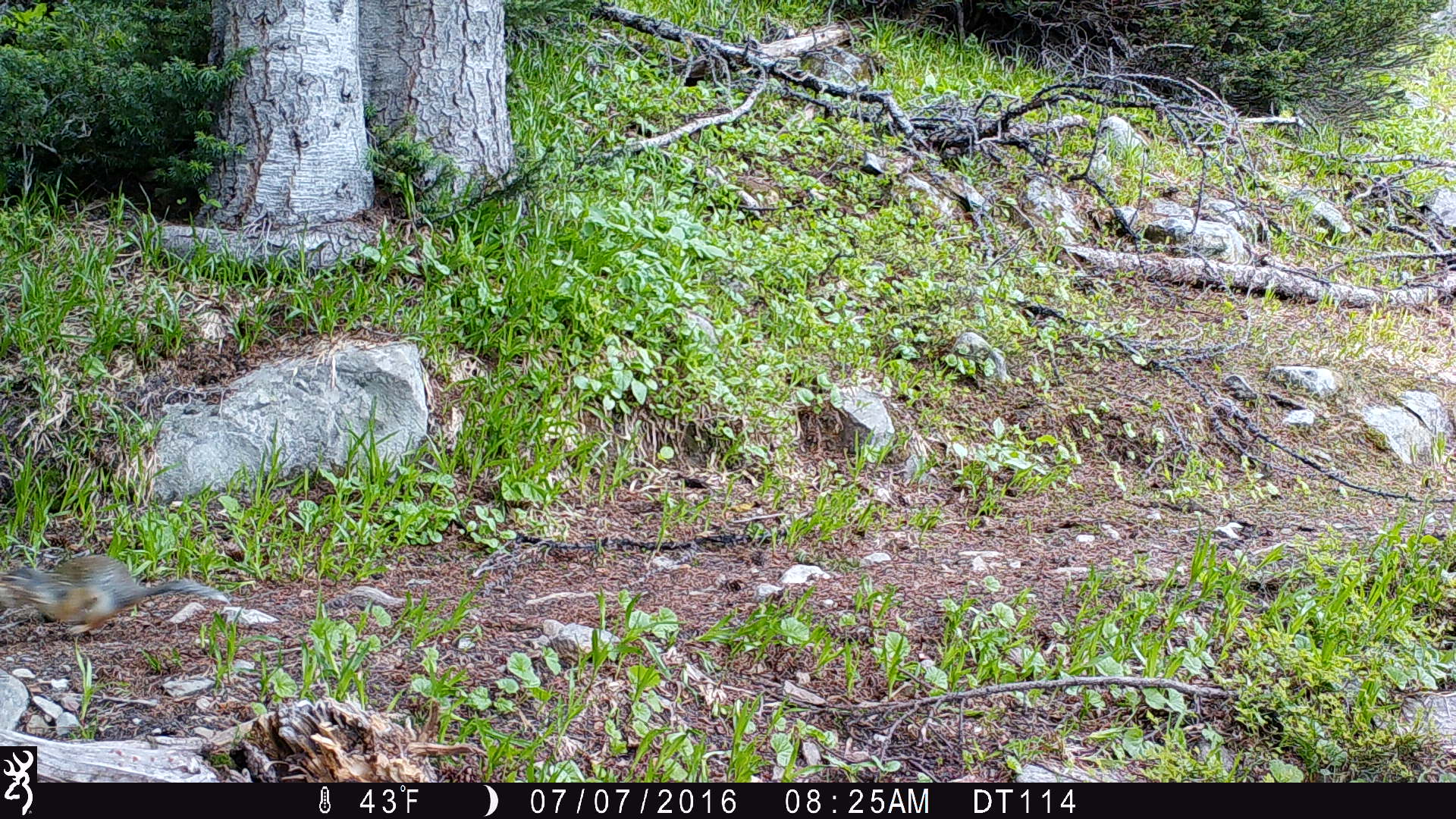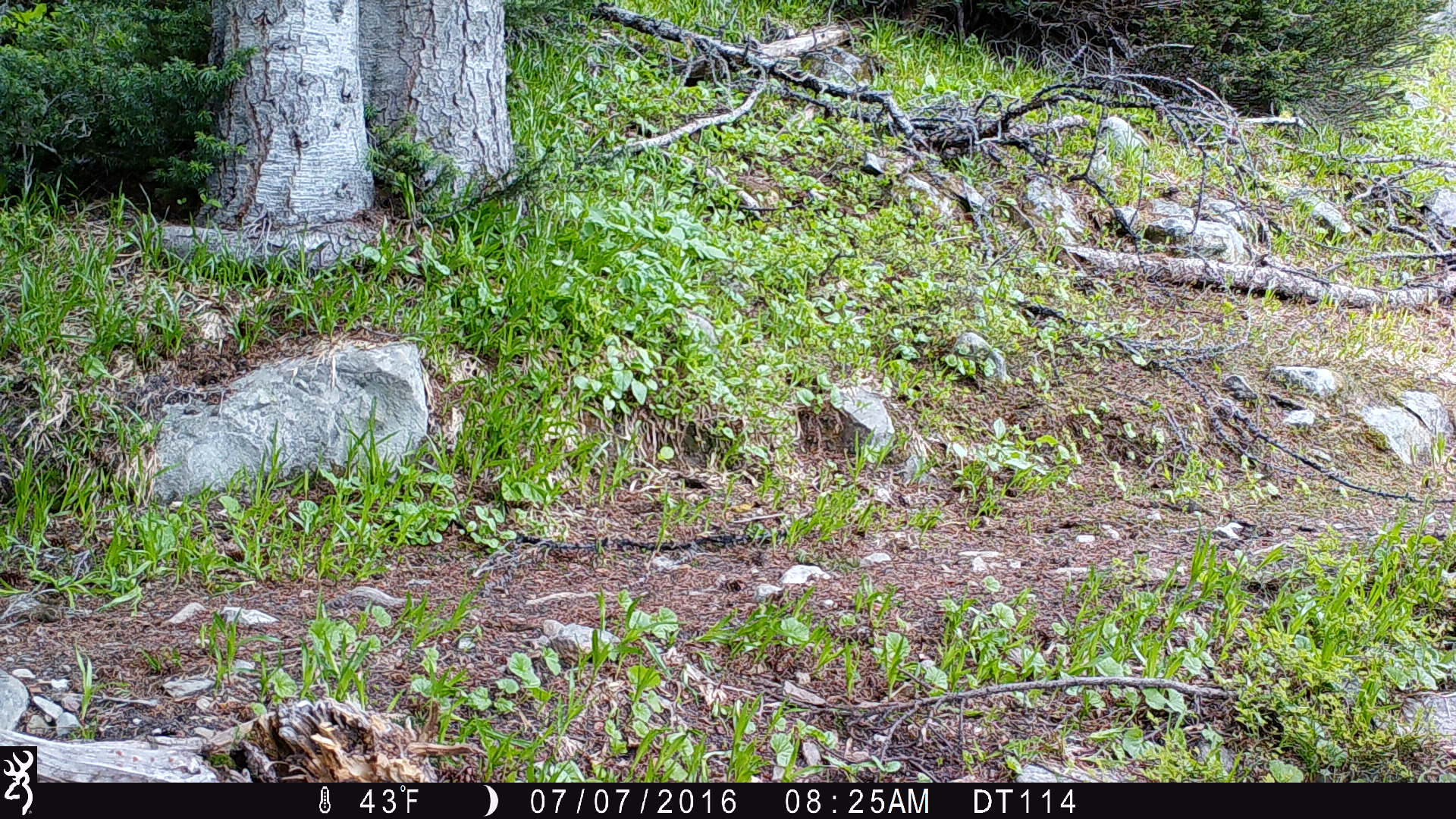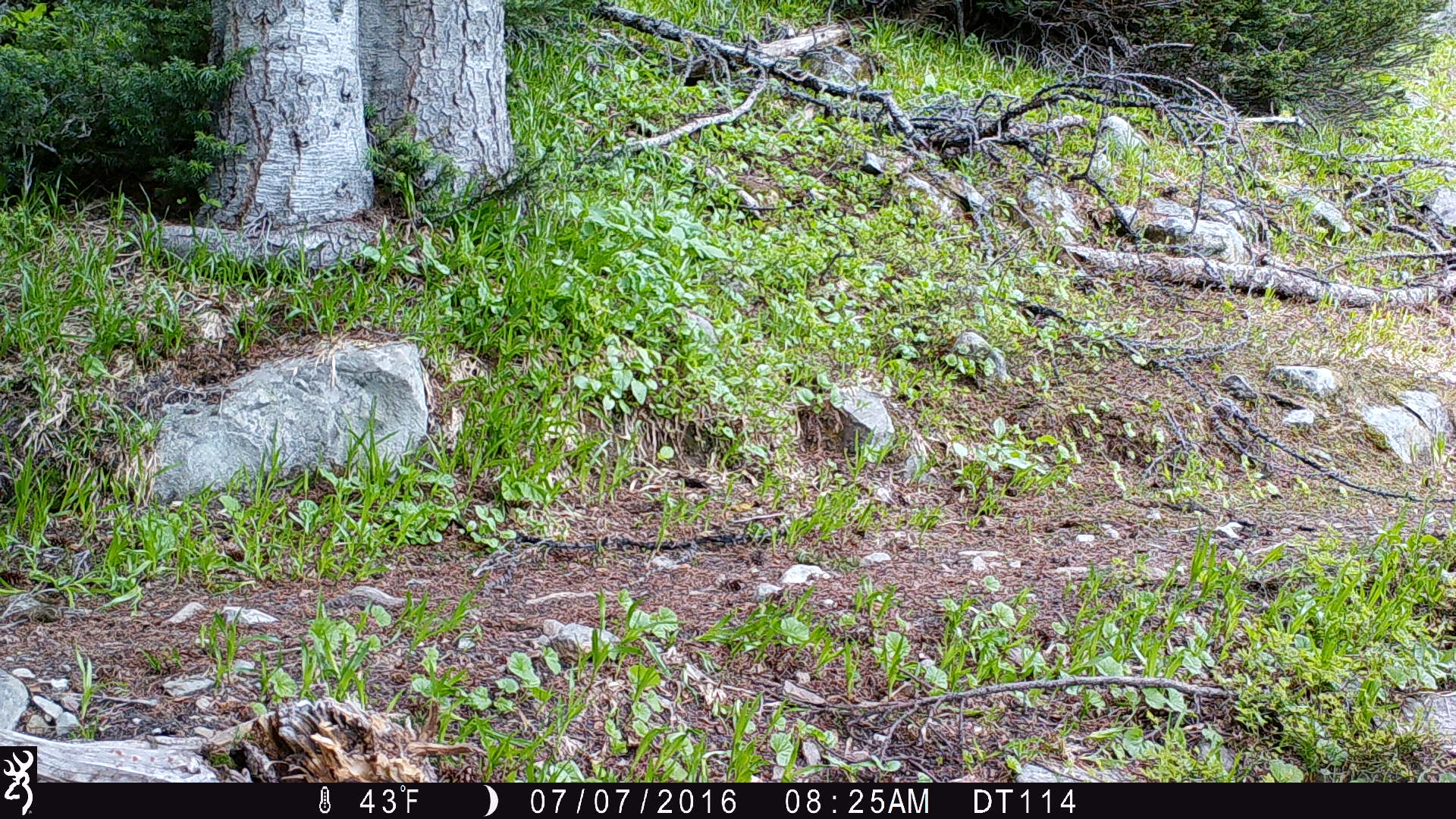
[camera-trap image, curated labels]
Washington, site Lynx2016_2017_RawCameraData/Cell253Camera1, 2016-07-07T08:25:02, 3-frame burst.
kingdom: Animalia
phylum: Chordata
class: Mammalia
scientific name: Mammalia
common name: small mammal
Small mammal (Mammalia). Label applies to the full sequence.